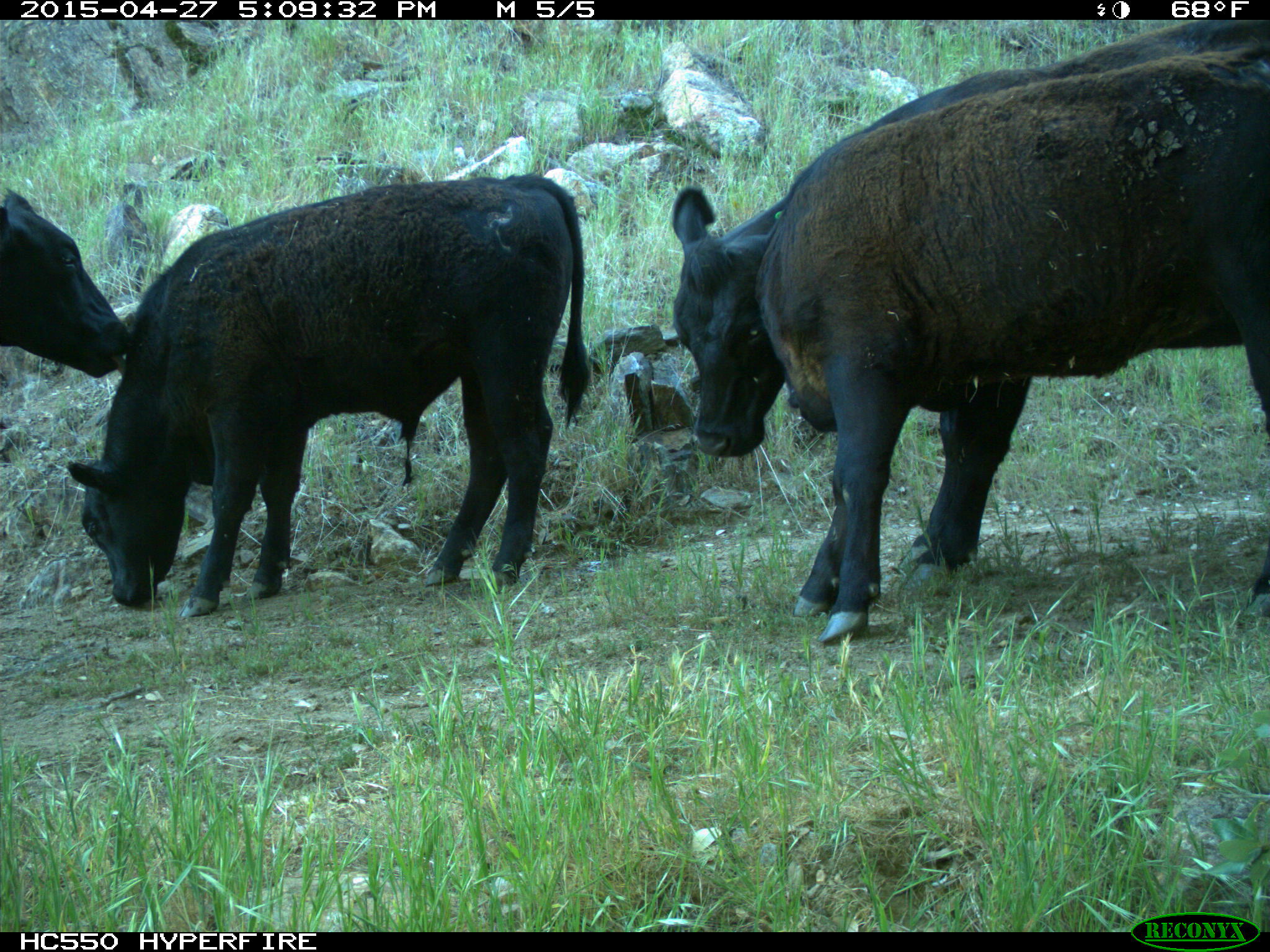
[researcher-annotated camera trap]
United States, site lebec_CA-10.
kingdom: Animalia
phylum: Chordata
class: Mammalia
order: Artiodactyla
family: Bovidae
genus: Bos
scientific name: Bos taurus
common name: domestic cow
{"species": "Bos taurus (domestic cow)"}